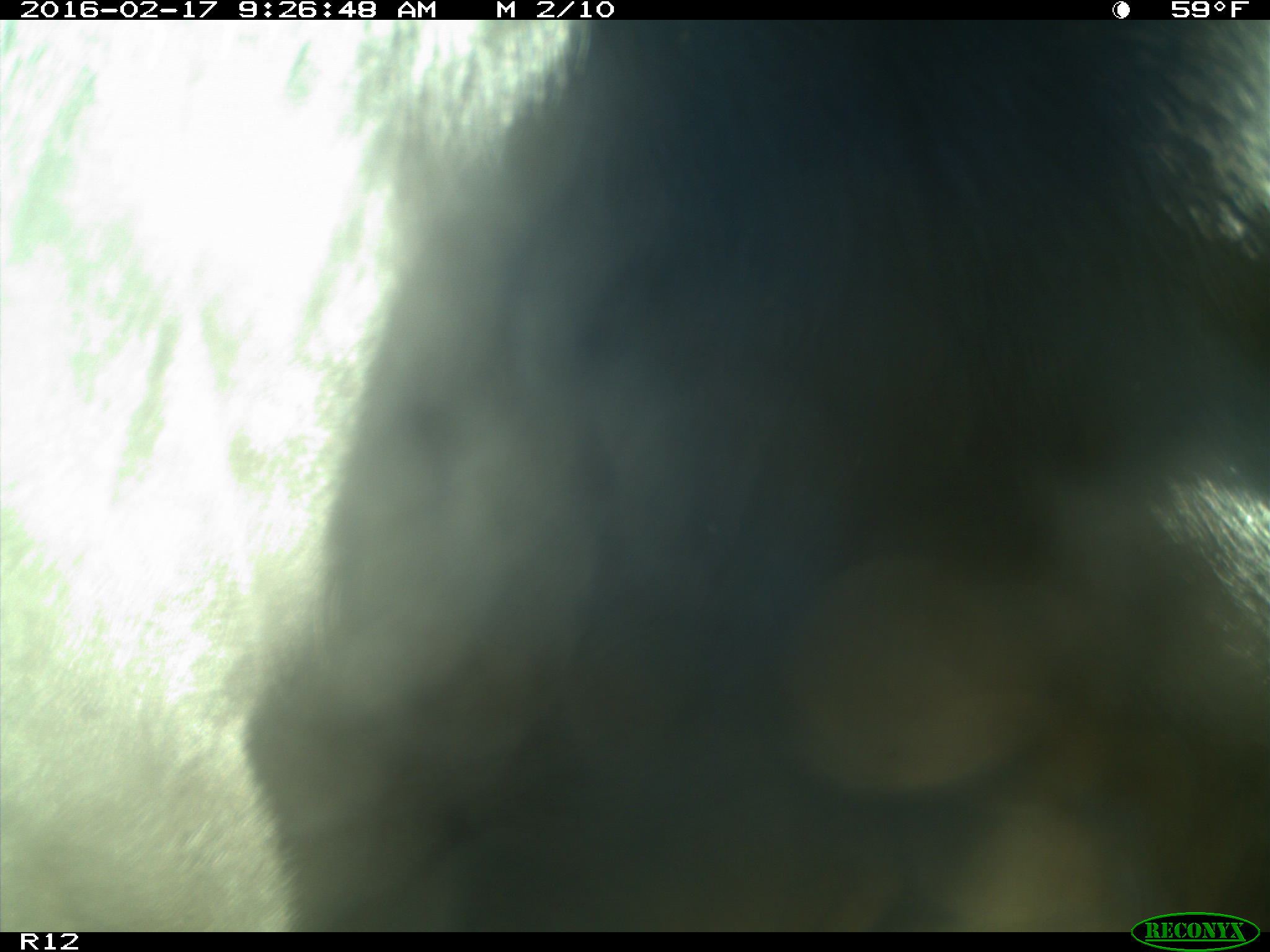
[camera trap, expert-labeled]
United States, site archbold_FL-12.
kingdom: Animalia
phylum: Chordata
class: Mammalia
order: Artiodactyla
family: Bovidae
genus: Bos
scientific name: Bos taurus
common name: domestic cow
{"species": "Bos taurus (domestic cow)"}